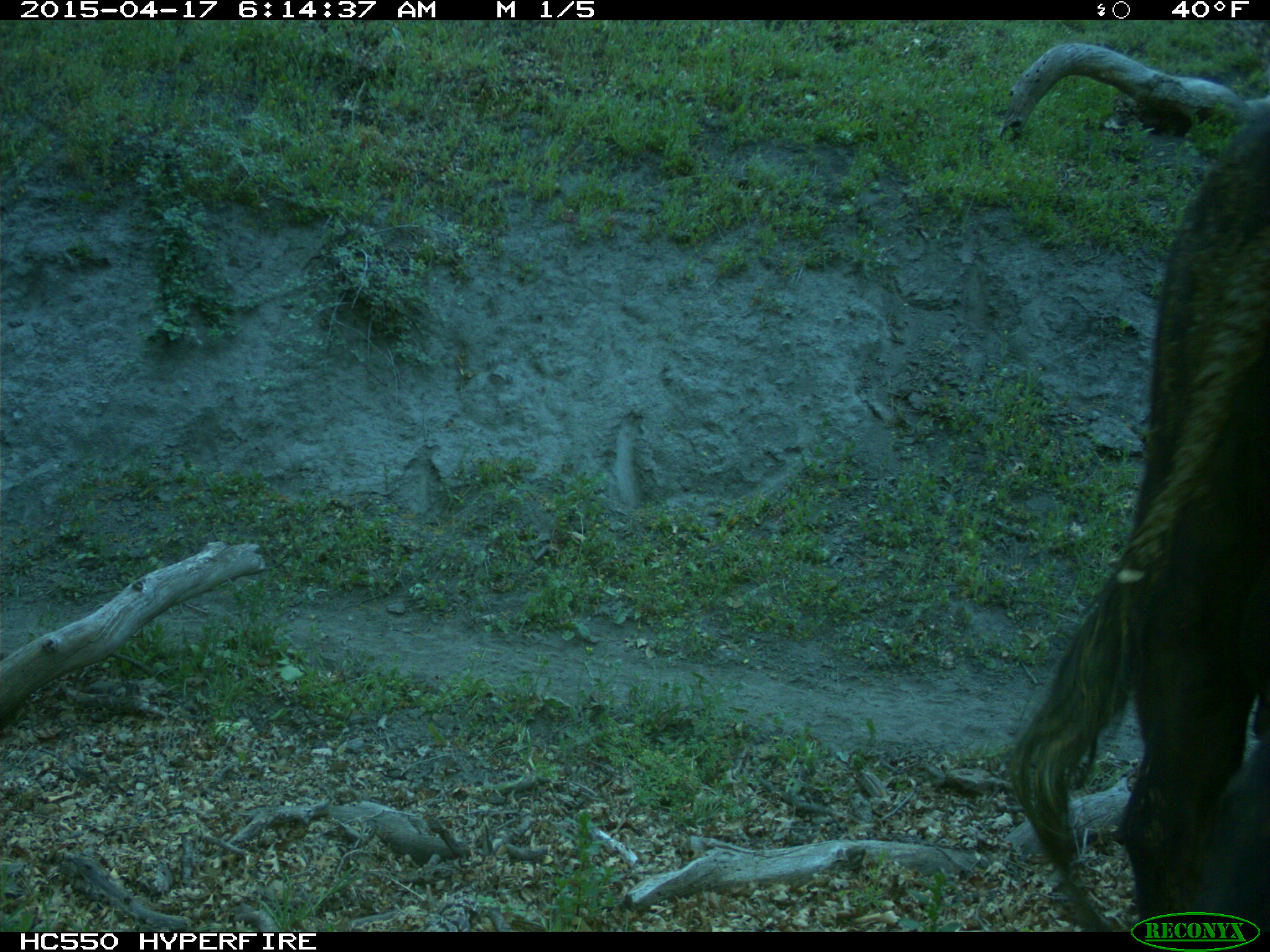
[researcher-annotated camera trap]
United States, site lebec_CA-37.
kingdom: Animalia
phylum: Chordata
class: Mammalia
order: Artiodactyla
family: Bovidae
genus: Bos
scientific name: Bos taurus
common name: domestic cow